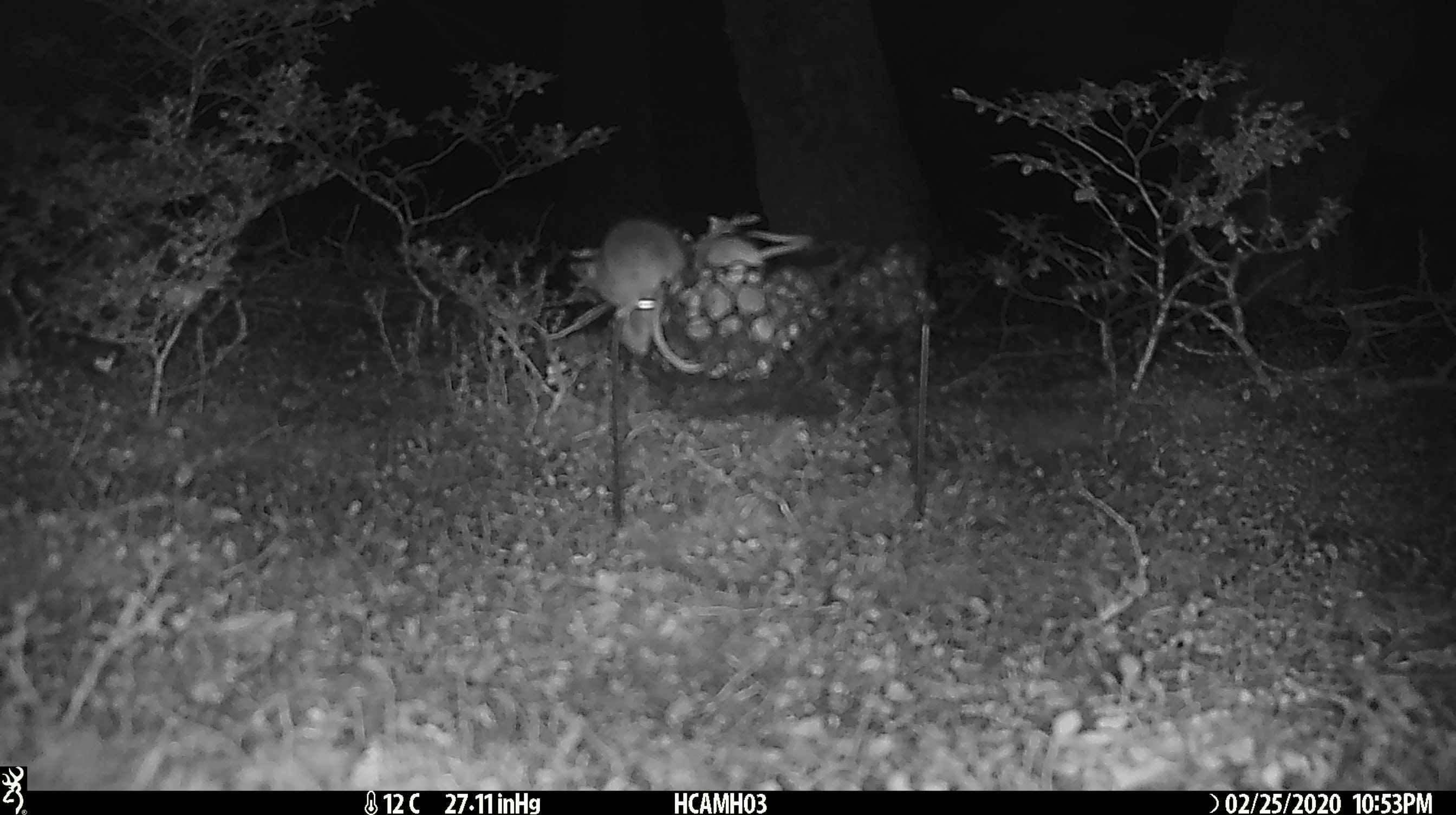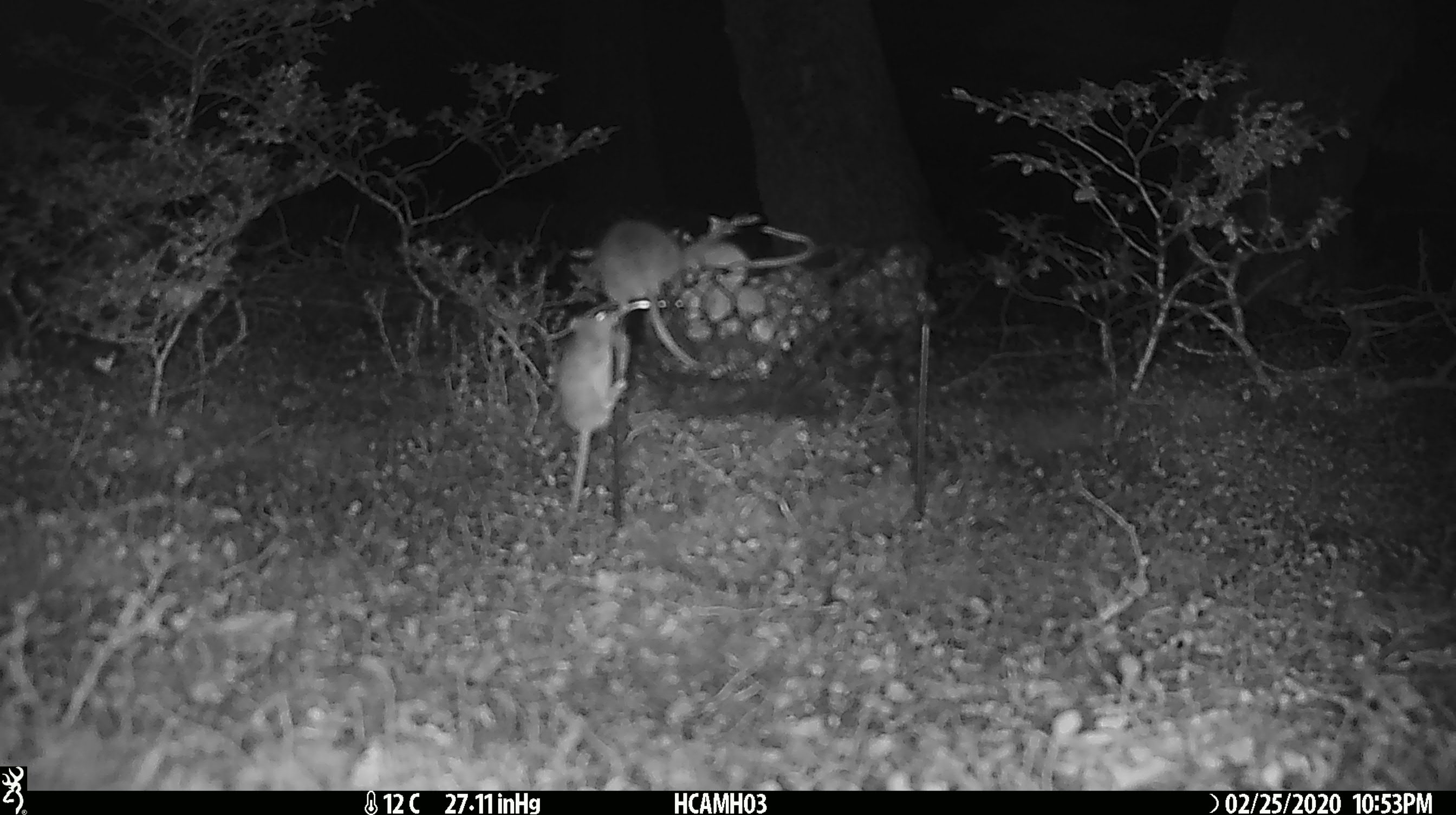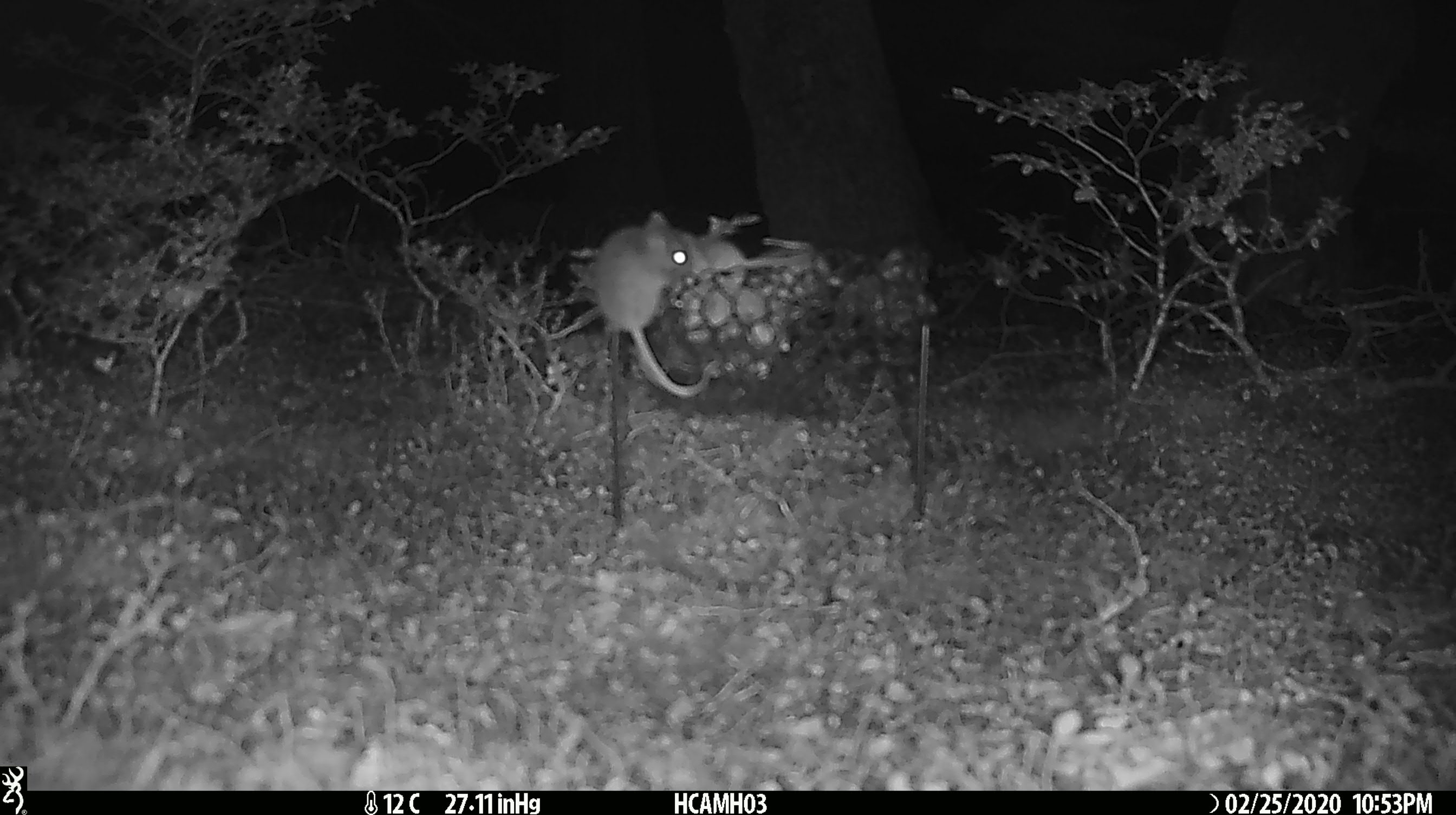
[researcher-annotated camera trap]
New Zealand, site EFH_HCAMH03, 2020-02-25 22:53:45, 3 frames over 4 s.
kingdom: Animalia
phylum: Chordata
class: Mammalia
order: Rodentia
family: Muridae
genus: Mus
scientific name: Mus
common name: mouse